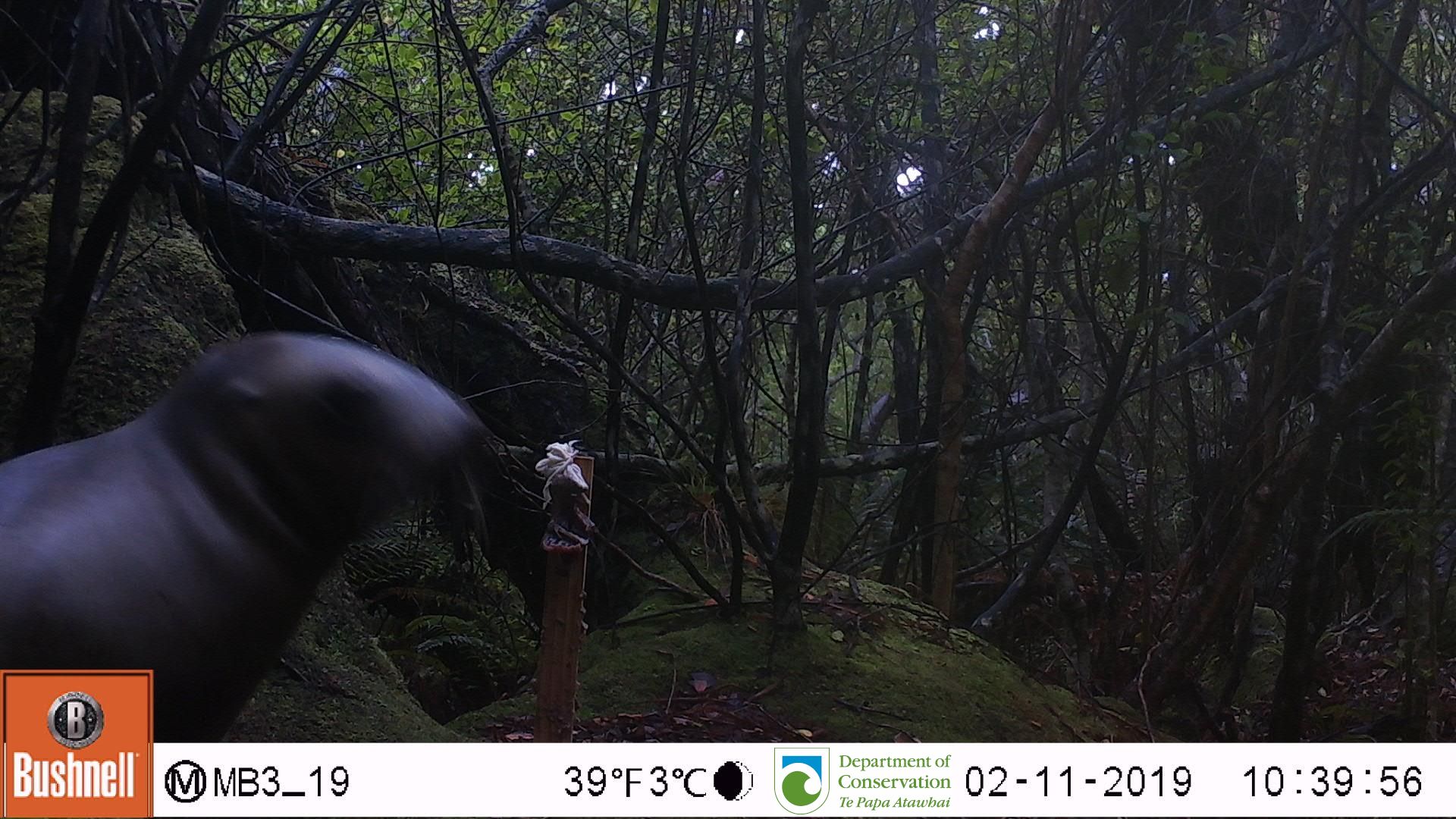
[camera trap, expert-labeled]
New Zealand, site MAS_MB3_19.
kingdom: Animalia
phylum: Chordata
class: Mammalia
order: Carnivora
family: Otariidae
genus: Phocarctos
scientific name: Phocarctos hookeri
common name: new zealand sea lion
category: sealion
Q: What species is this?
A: Sealion (new zealand sea lion) (Phocarctos hookeri).